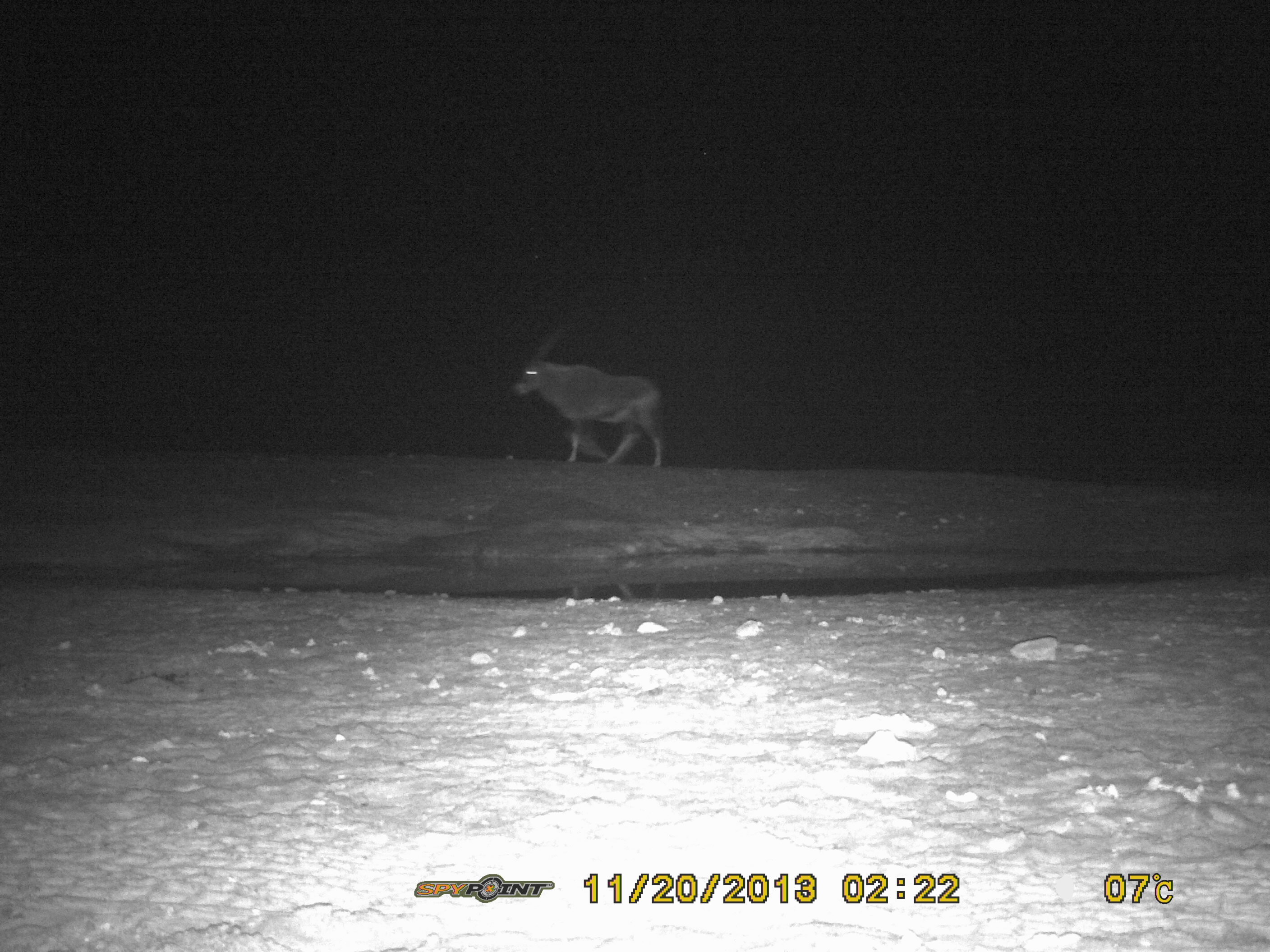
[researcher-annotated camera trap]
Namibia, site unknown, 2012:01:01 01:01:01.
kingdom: Animalia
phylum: Chordata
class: Mammalia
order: Artiodactyla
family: Bovidae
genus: Oryx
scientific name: Oryx gazella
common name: gemsbok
Oryx gazella (gemsbok).